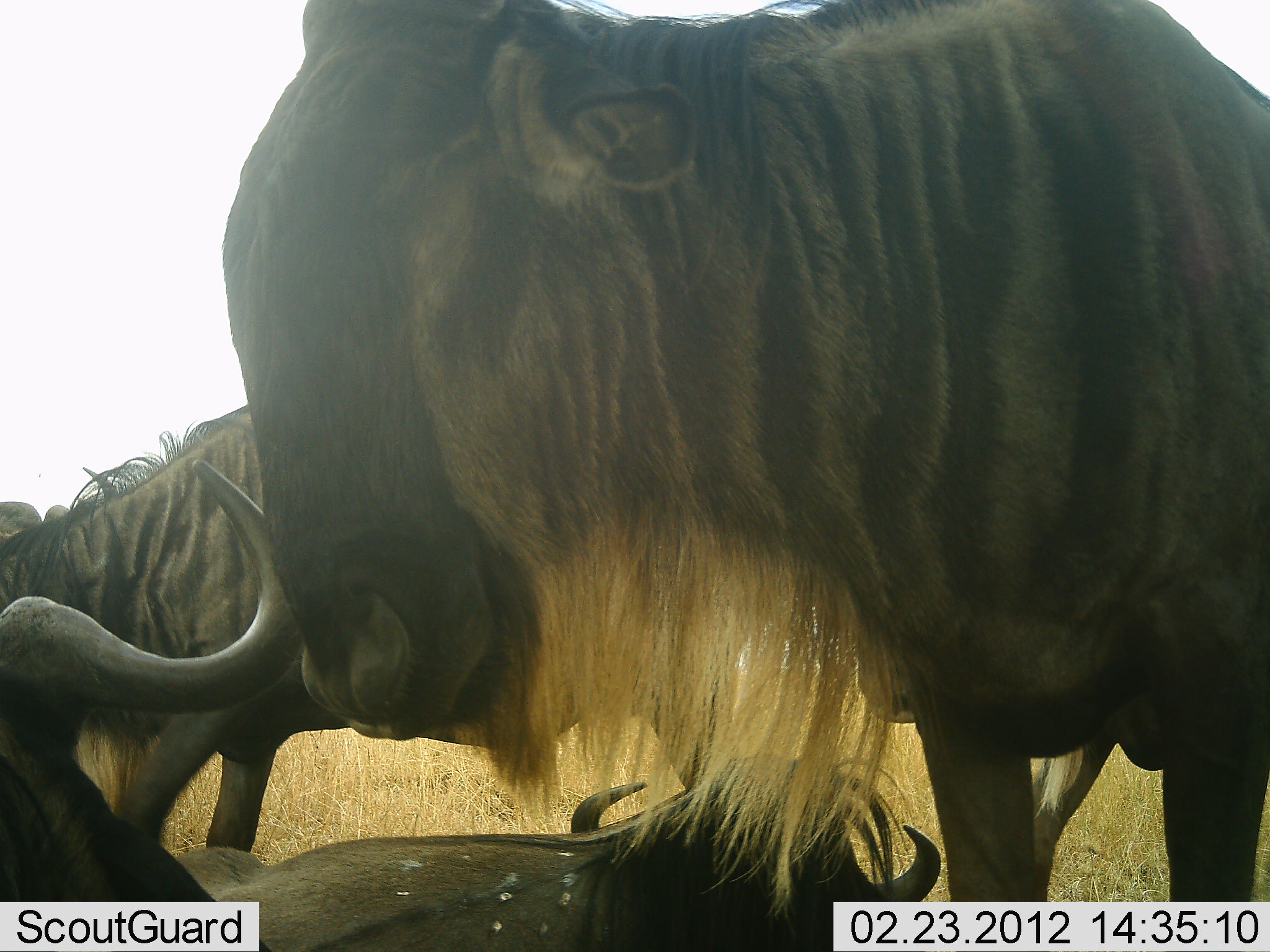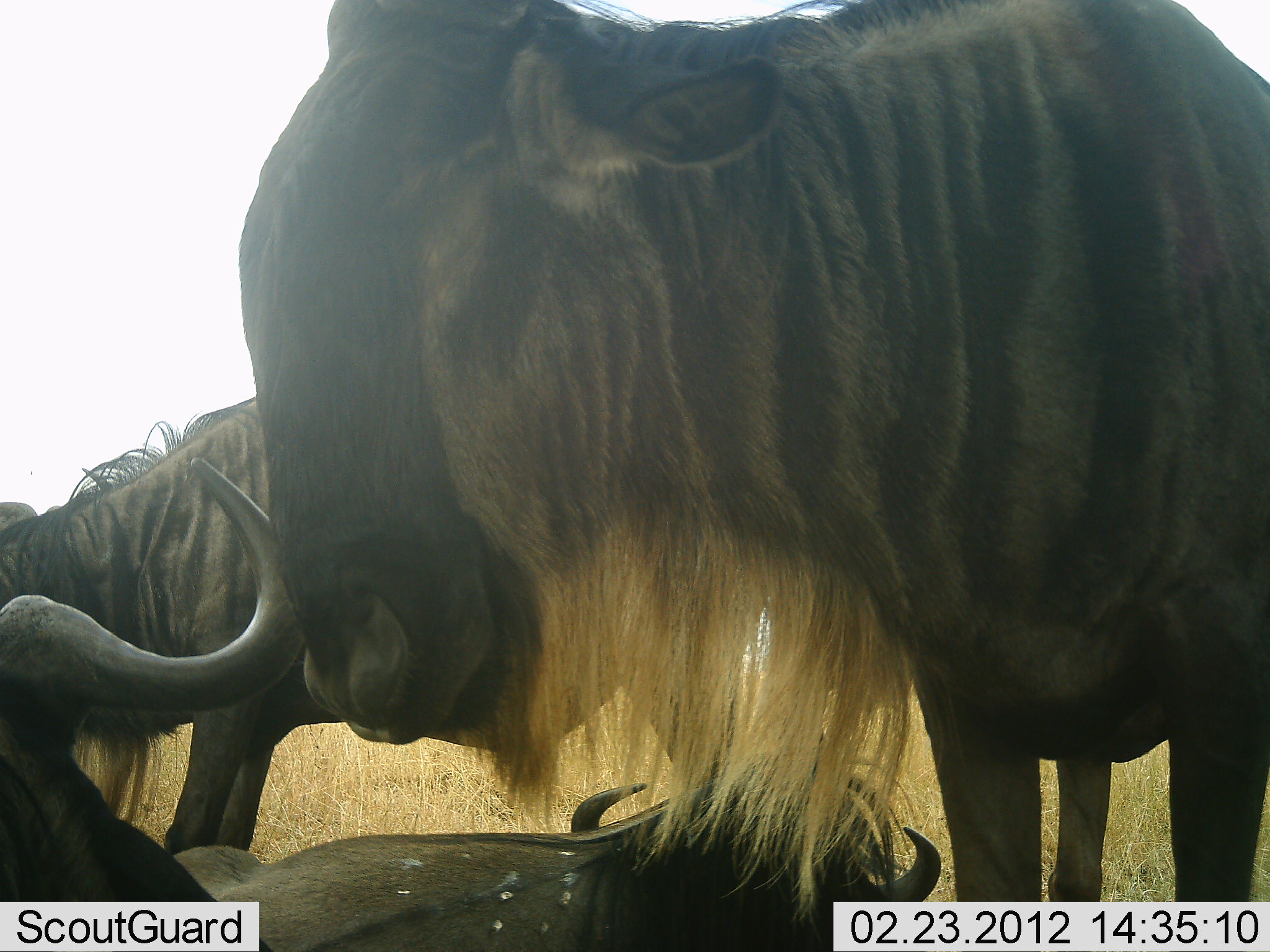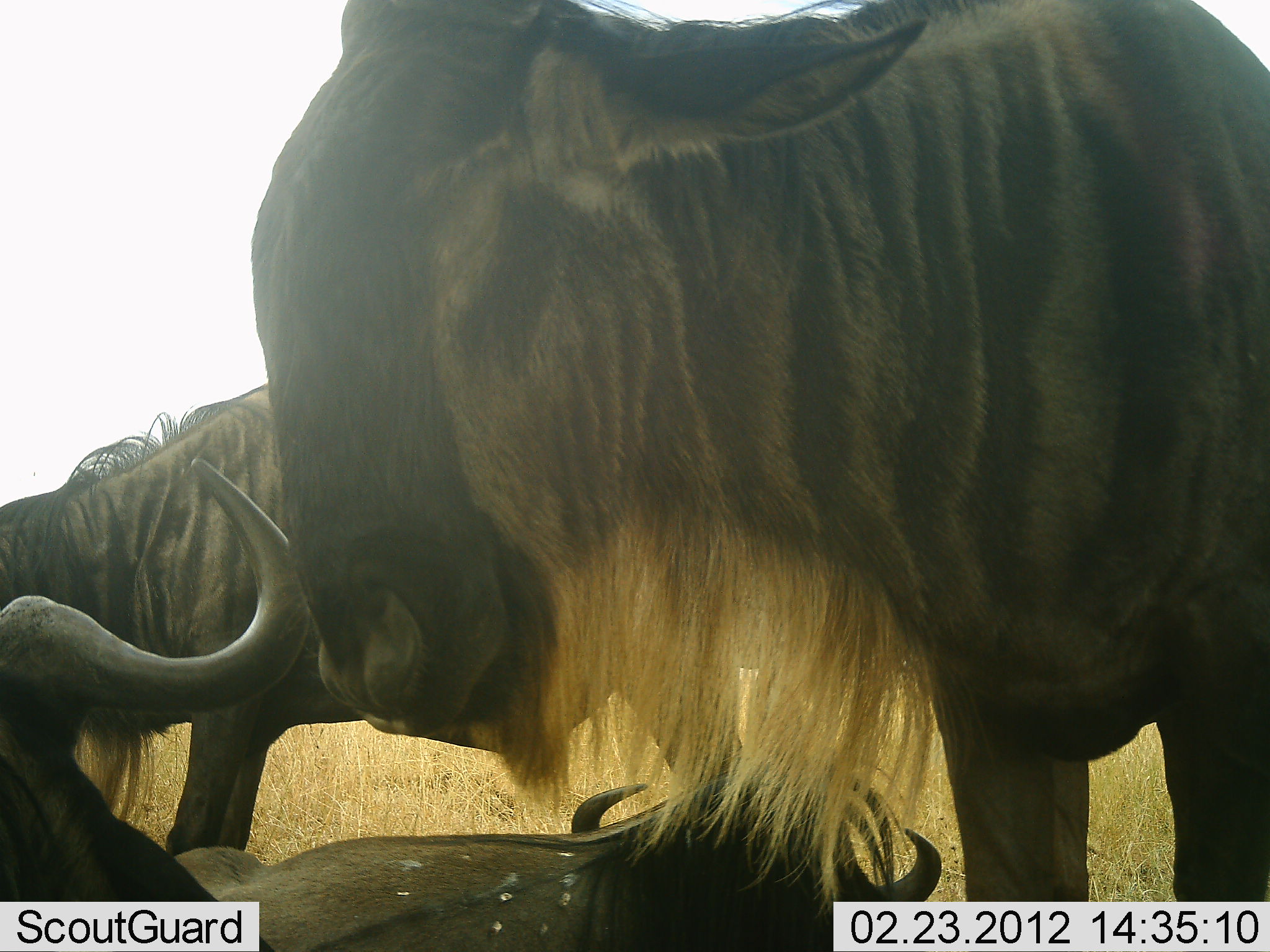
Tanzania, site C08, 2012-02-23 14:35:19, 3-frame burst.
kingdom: Animalia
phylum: Chordata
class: Mammalia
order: Artiodactyla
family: Bovidae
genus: Connochaetes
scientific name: Connochaetes taurinus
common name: blue wildebeest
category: wildebeest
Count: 4.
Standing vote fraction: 74%.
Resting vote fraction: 90%.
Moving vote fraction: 0%.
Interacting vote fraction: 3%.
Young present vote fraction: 6%.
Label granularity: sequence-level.